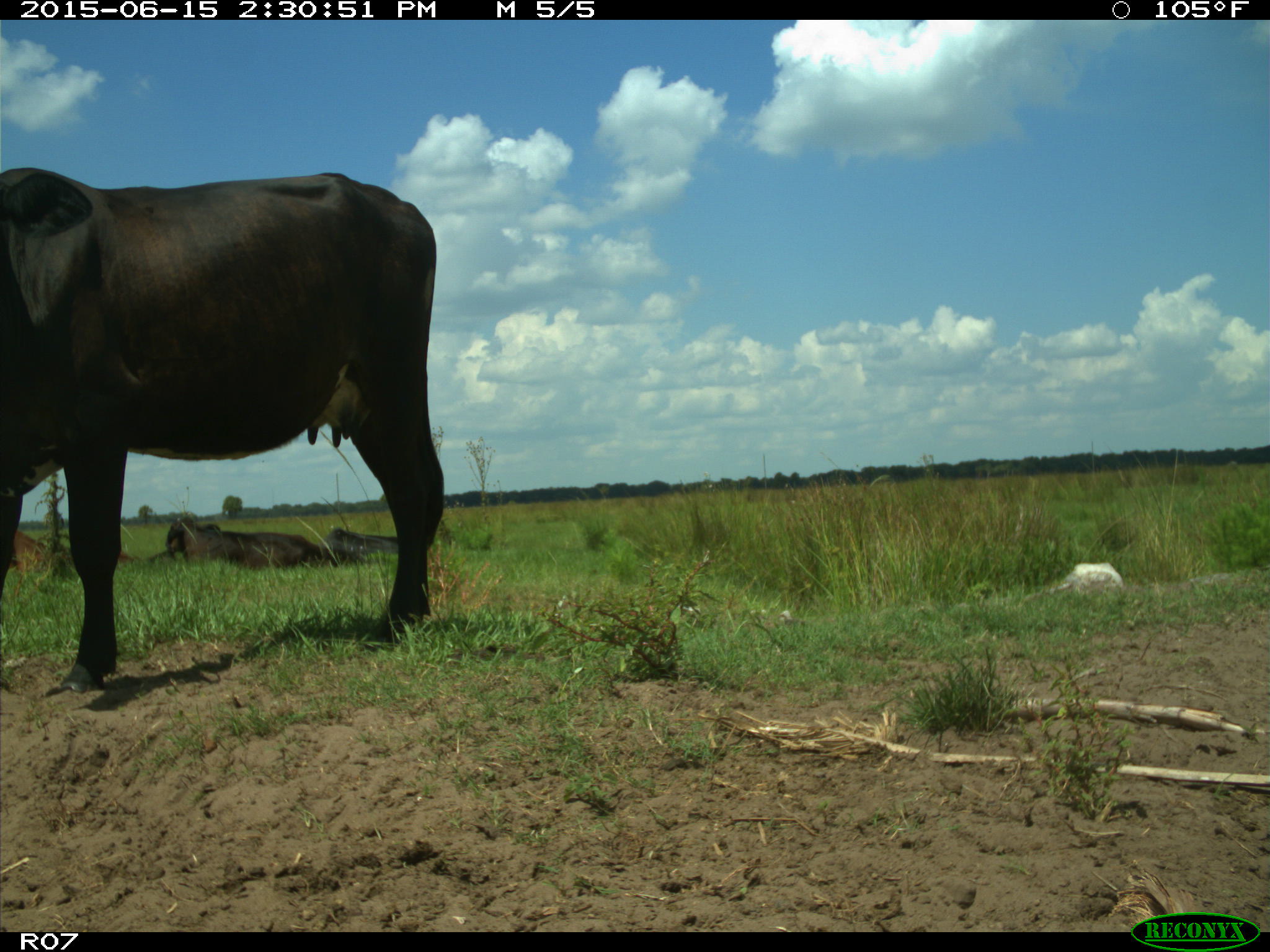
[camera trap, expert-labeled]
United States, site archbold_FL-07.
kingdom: Animalia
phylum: Chordata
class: Mammalia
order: Artiodactyla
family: Bovidae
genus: Bos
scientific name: Bos taurus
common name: domestic cow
Bos taurus (domestic cow).